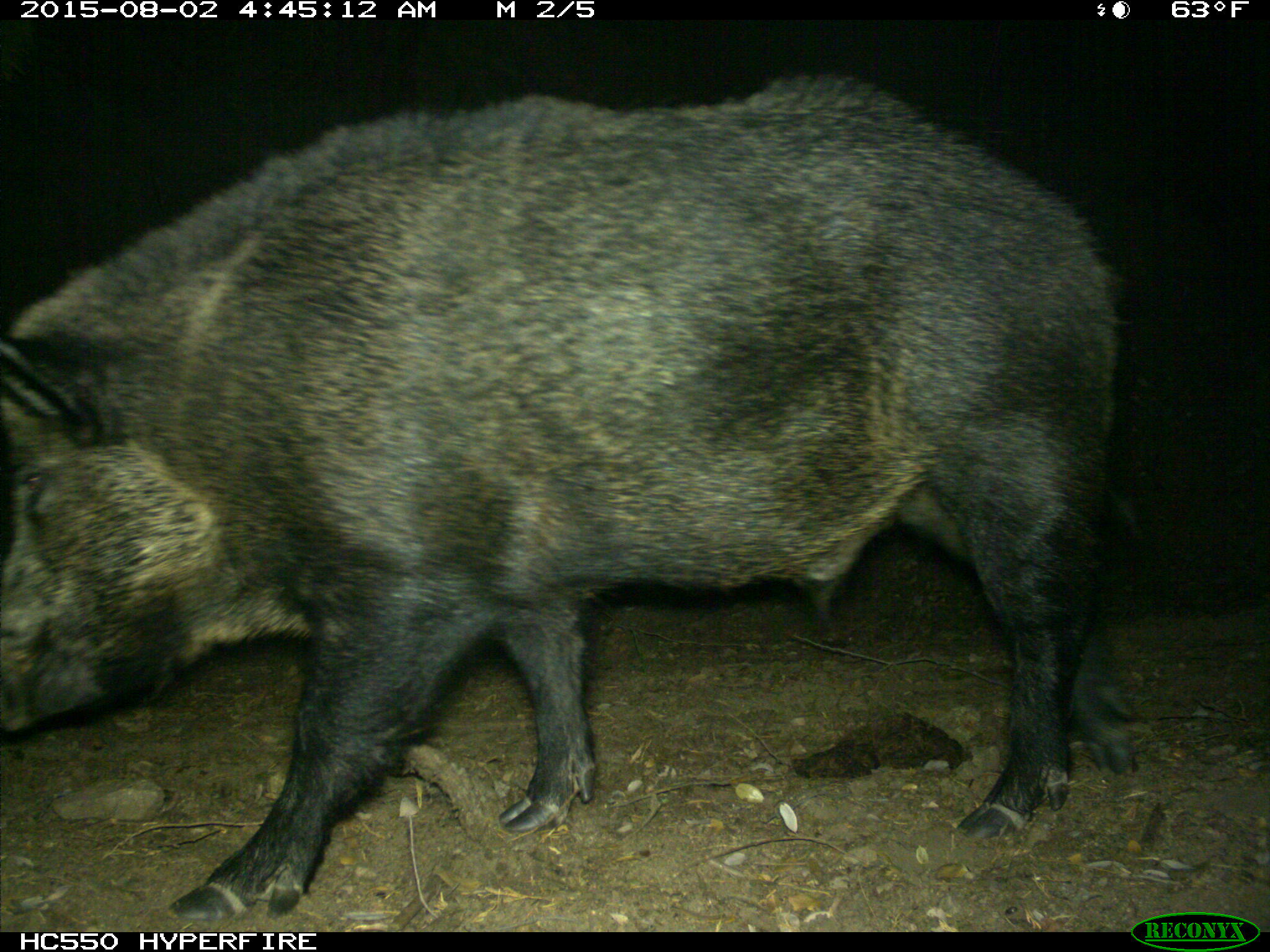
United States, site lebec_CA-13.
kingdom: Animalia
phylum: Chordata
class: Mammalia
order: Artiodactyla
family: Suidae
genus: Sus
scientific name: Sus scrofa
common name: wild boar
Sus scrofa (wild boar).